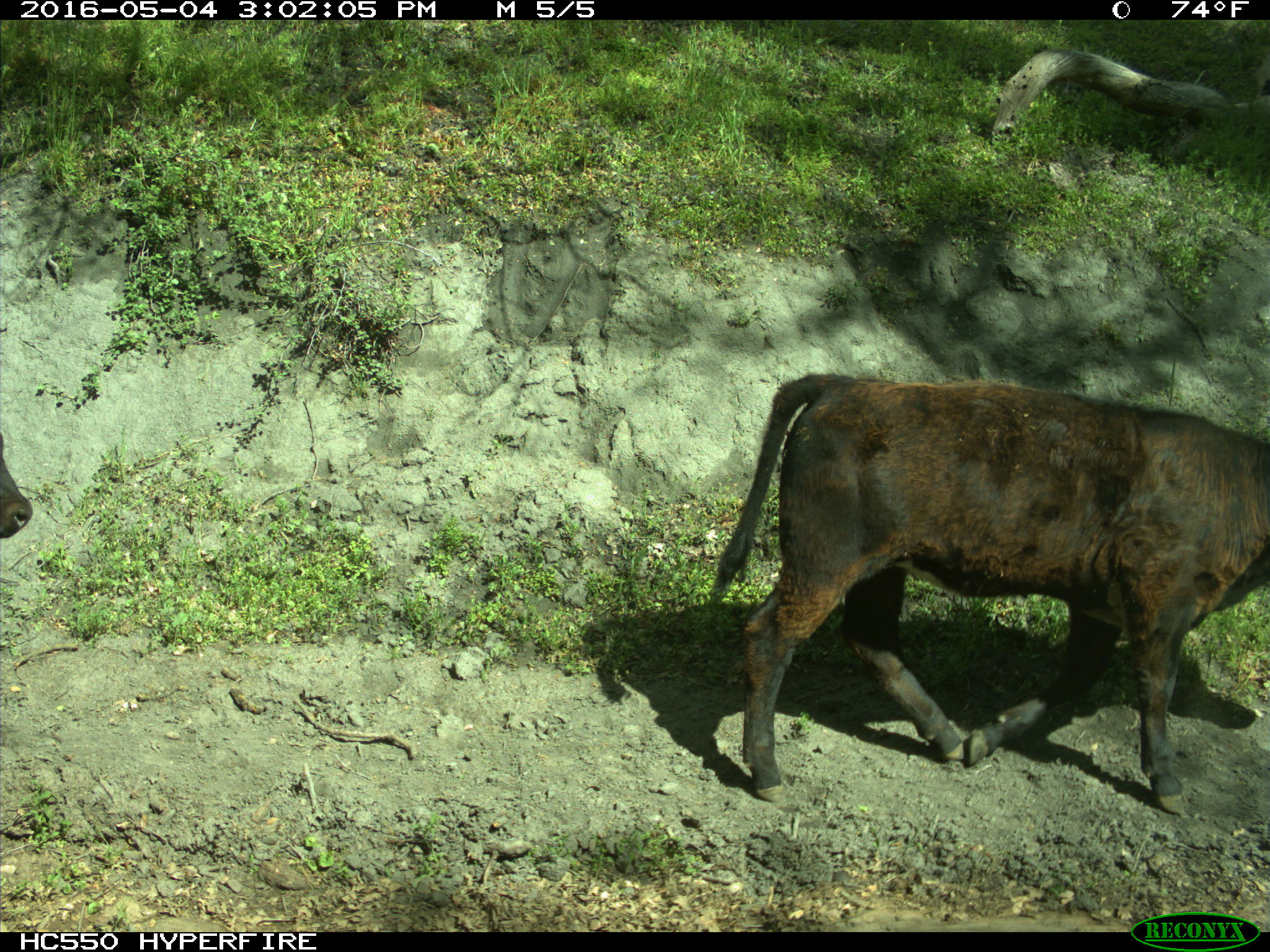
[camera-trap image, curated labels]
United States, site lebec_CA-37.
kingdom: Animalia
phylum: Chordata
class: Mammalia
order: Artiodactyla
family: Bovidae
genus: Bos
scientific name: Bos taurus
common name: domestic cow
Bos taurus (domestic cow).